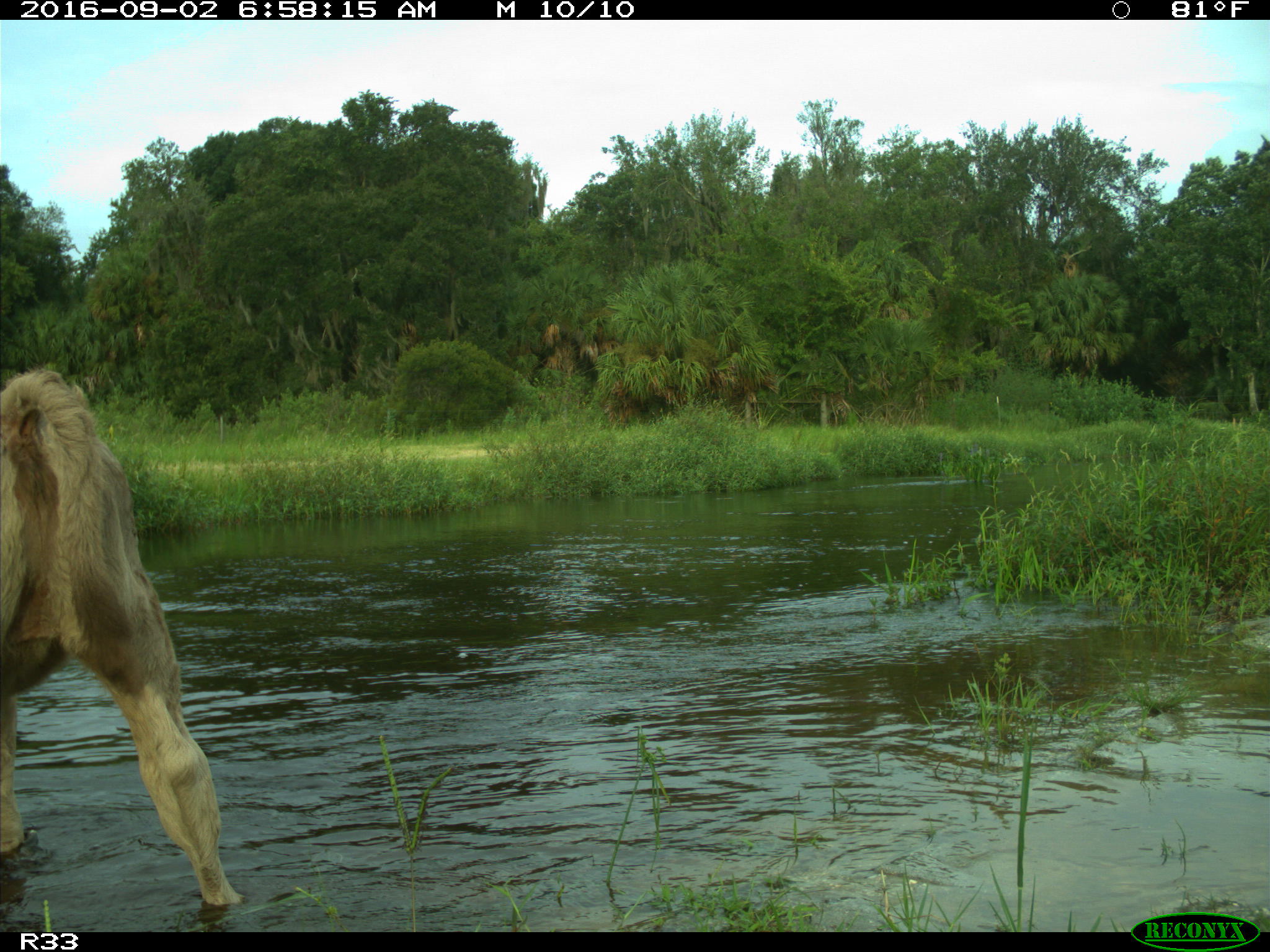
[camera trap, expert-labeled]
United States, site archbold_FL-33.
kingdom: Animalia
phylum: Chordata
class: Mammalia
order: Artiodactyla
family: Bovidae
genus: Bos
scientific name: Bos taurus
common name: domestic cow